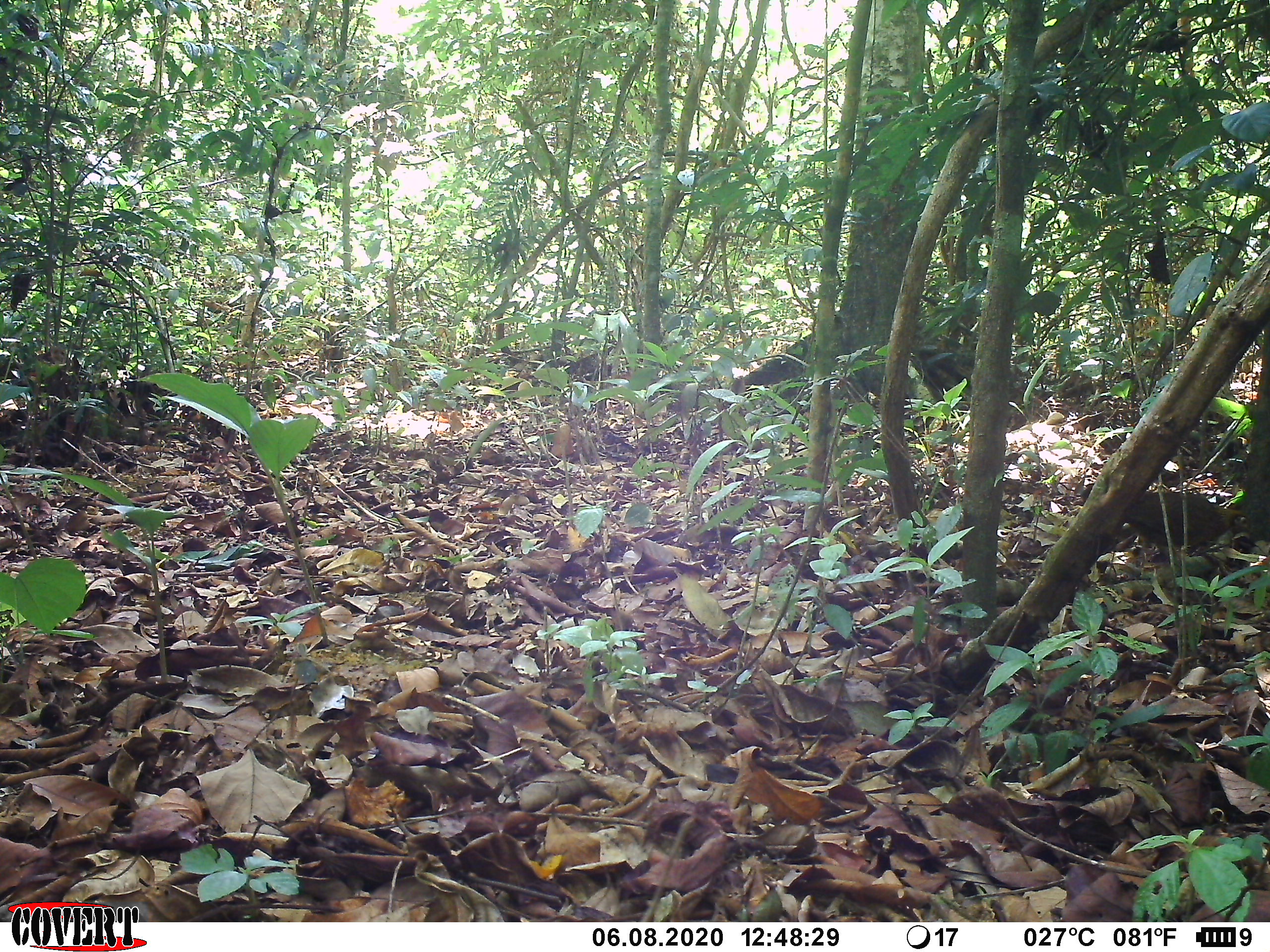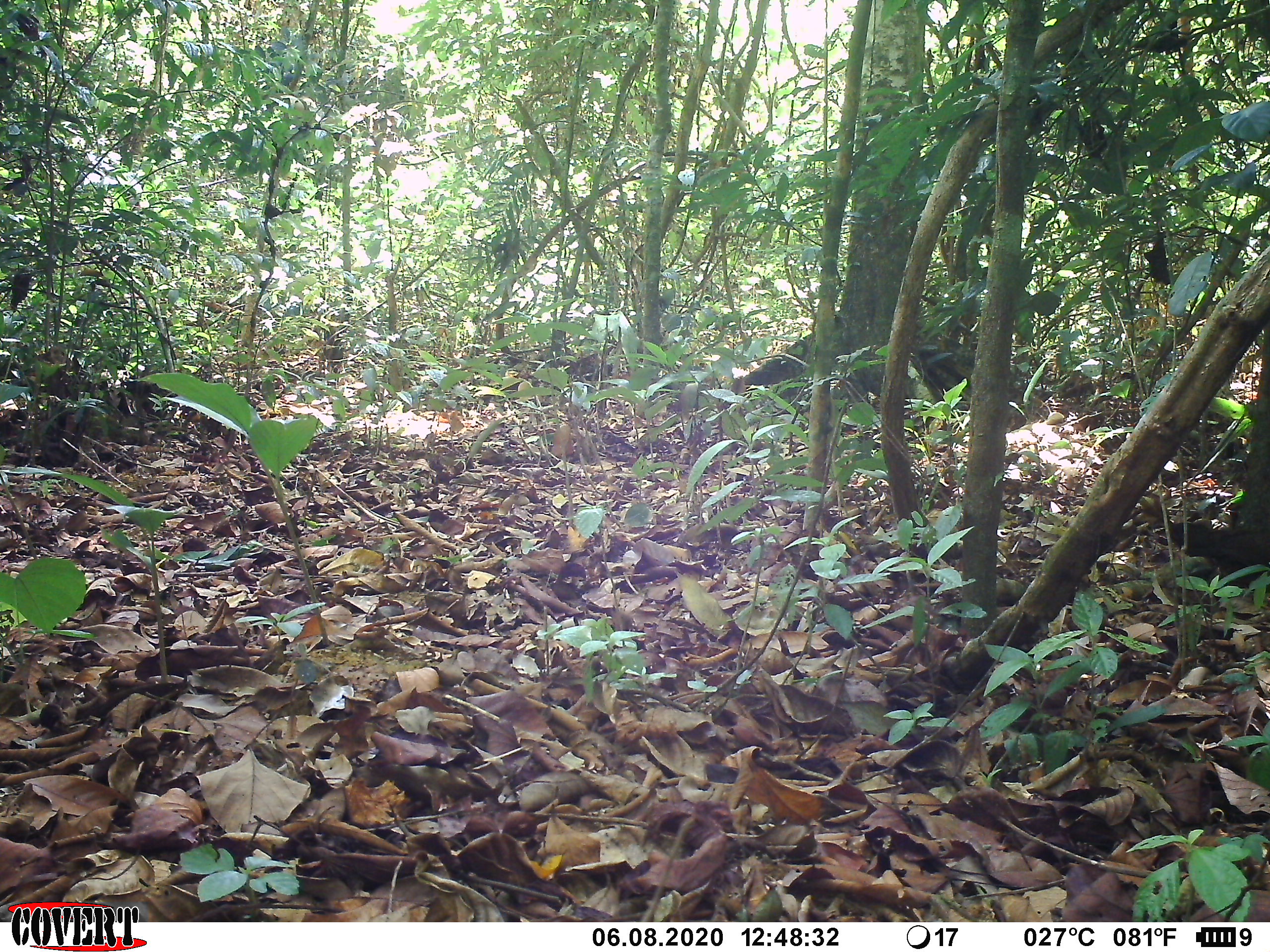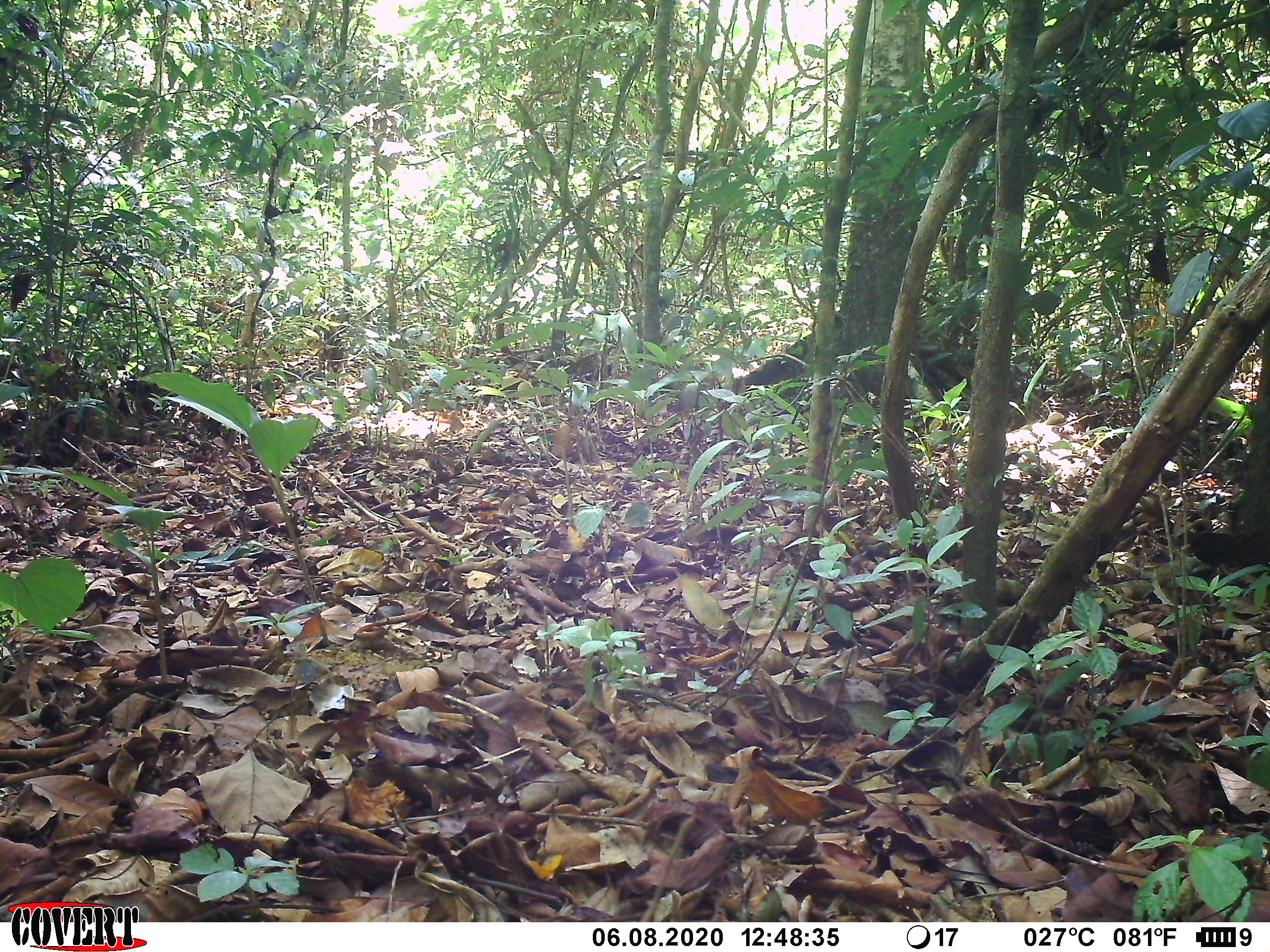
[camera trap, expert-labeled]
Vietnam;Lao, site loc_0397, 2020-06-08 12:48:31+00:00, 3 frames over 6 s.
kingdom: Animalia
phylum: Chordata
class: Aves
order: Galliformes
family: Phasianidae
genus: Gallus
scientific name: Gallus gallus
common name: red junglefowl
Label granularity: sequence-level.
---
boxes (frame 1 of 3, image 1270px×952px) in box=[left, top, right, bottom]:
red junglefowl: box=[1077, 482, 1254, 565]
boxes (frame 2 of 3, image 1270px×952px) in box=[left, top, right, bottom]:
red junglefowl: box=[1162, 516, 1269, 594]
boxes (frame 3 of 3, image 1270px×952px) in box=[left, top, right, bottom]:
red junglefowl: box=[1184, 526, 1270, 577]